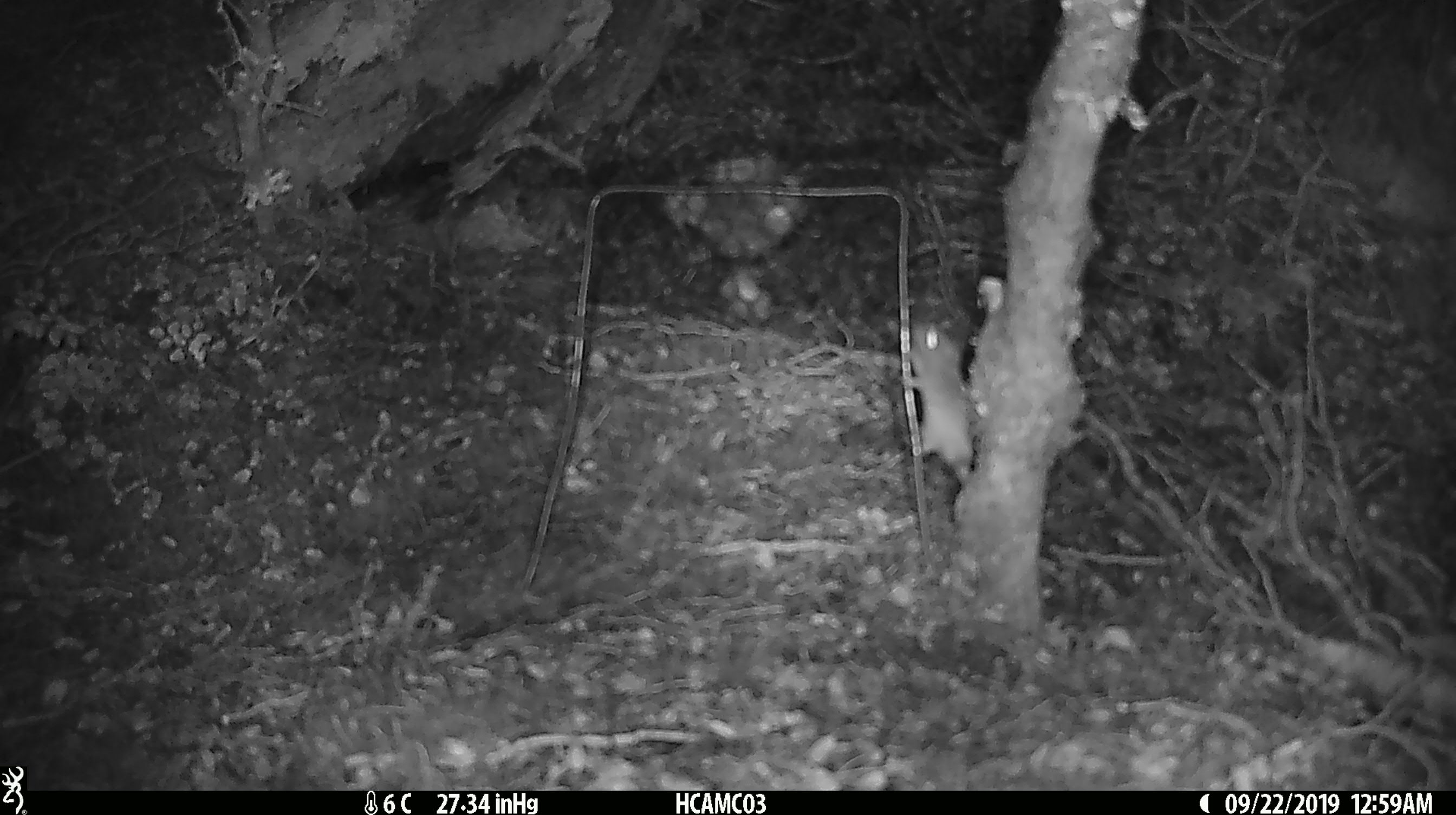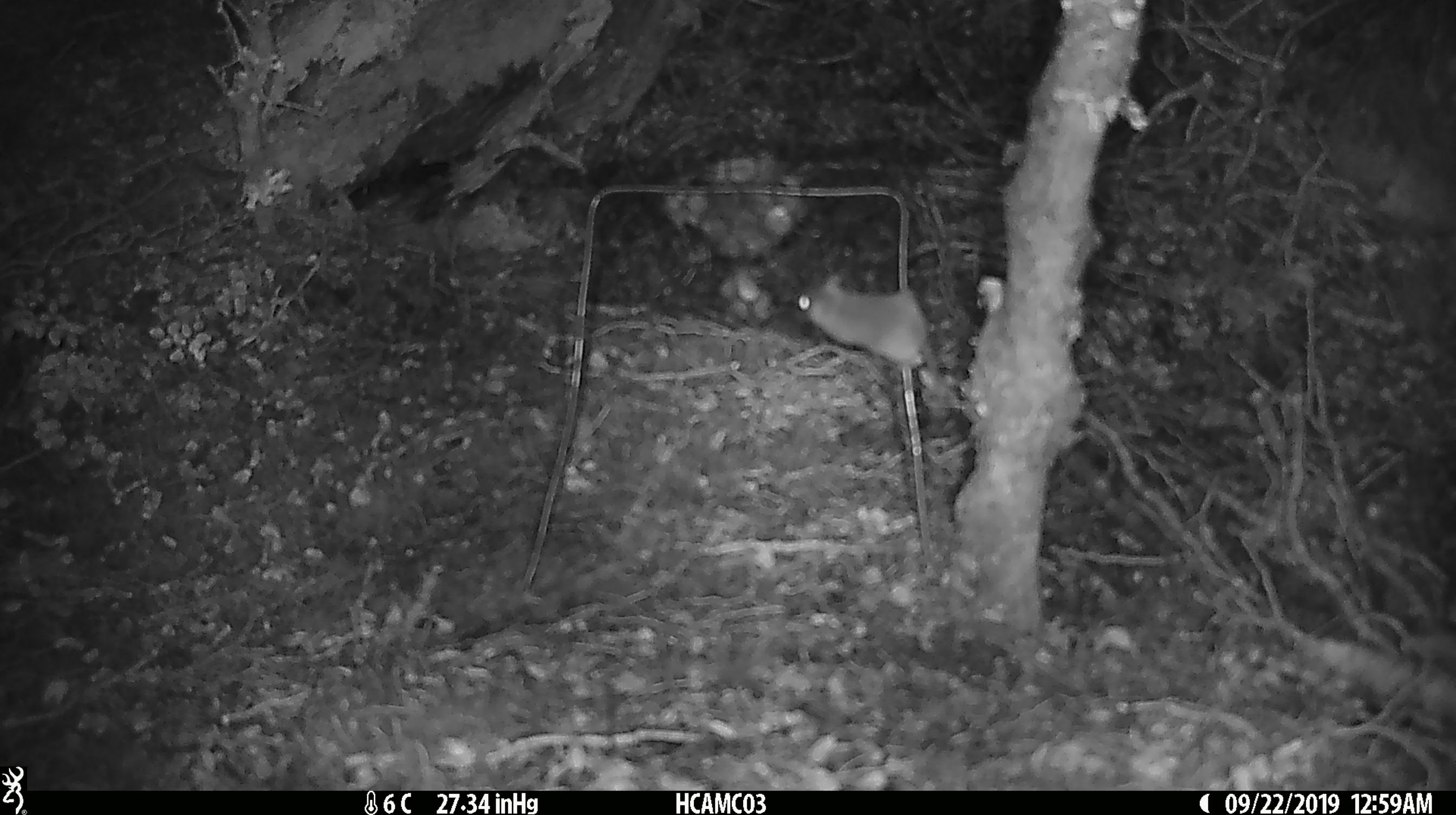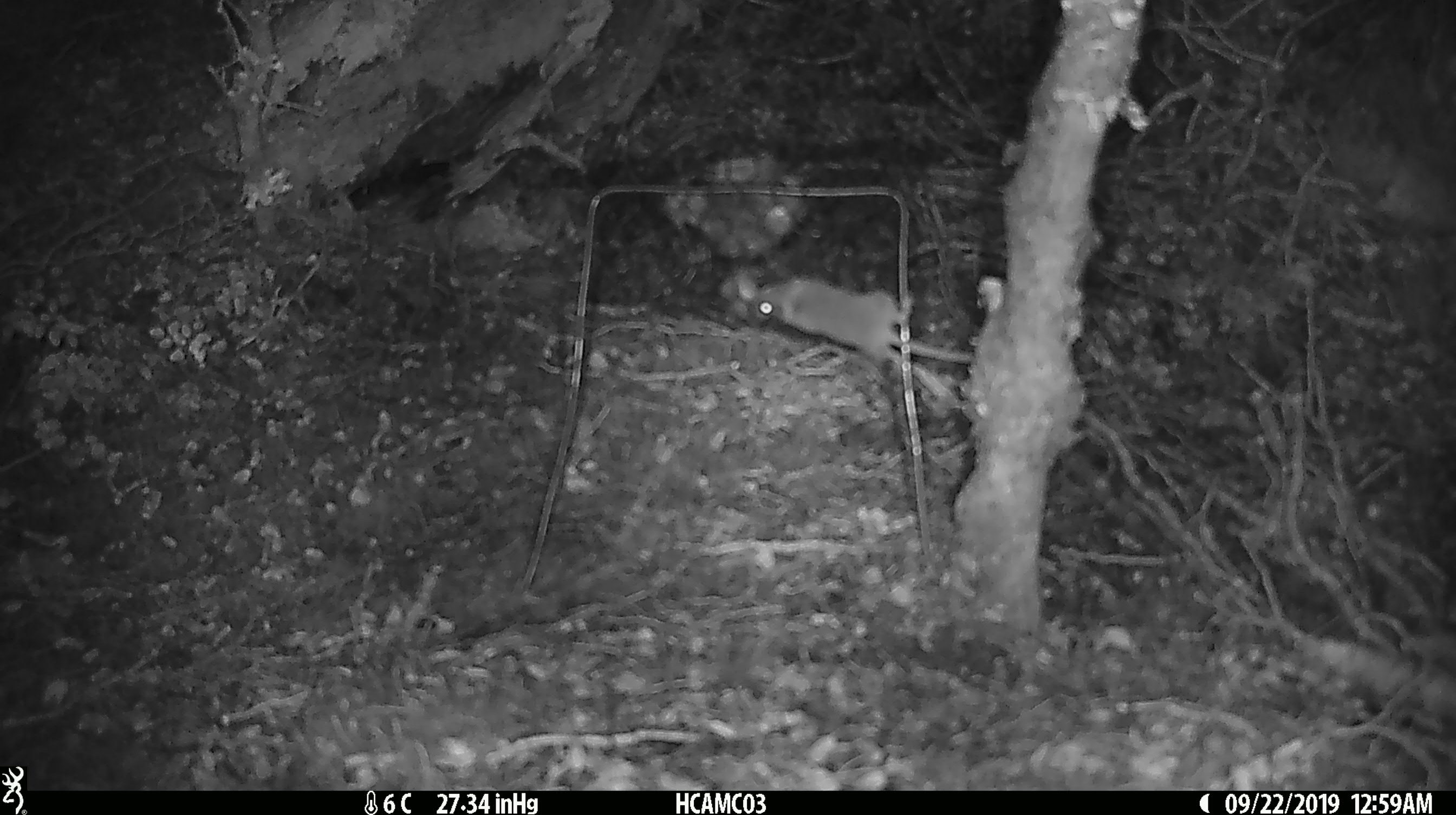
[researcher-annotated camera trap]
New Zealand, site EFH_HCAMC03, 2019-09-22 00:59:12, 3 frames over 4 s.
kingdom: Animalia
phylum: Chordata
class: Mammalia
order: Rodentia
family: Muridae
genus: Mus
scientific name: Mus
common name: mouse